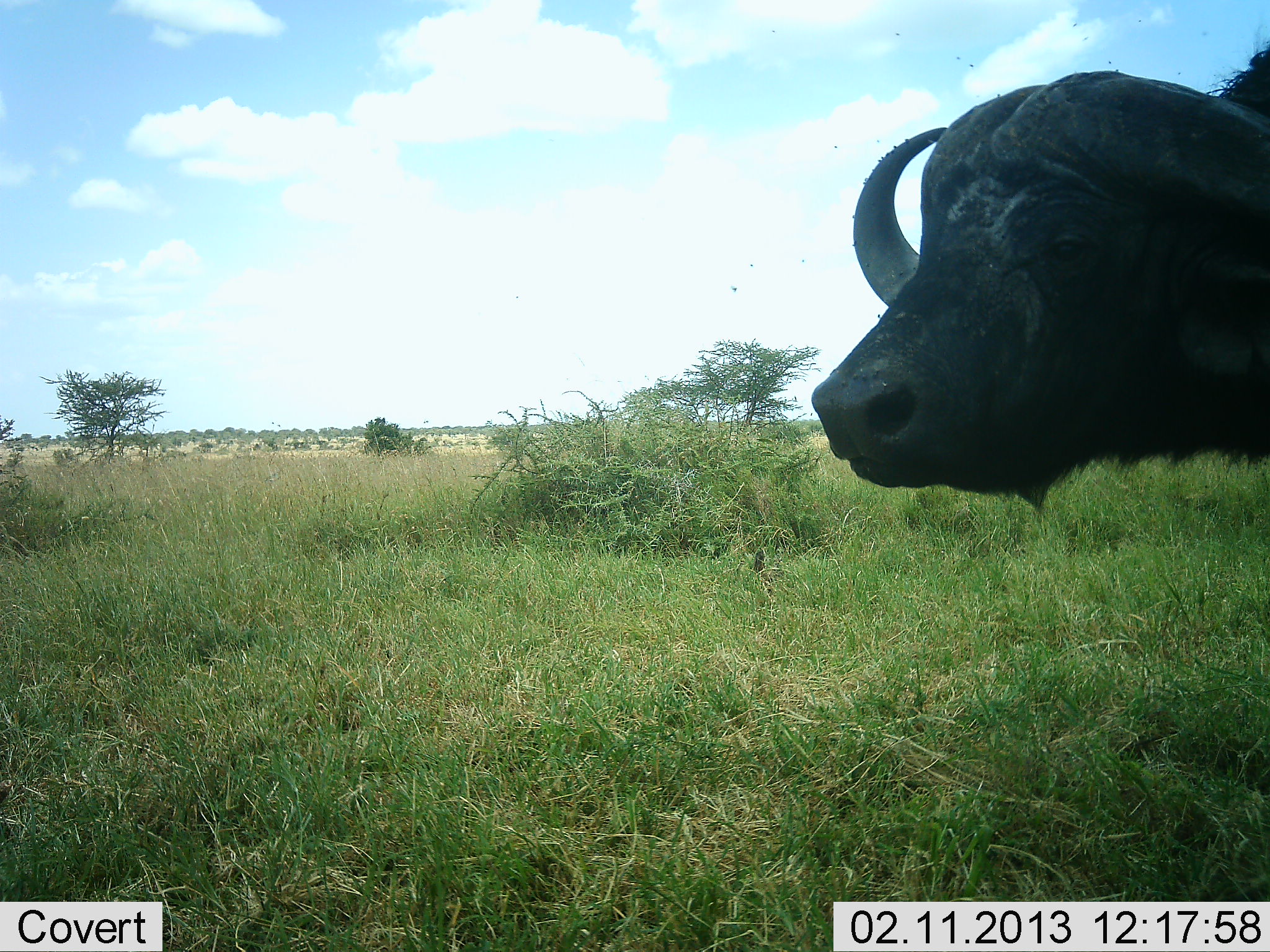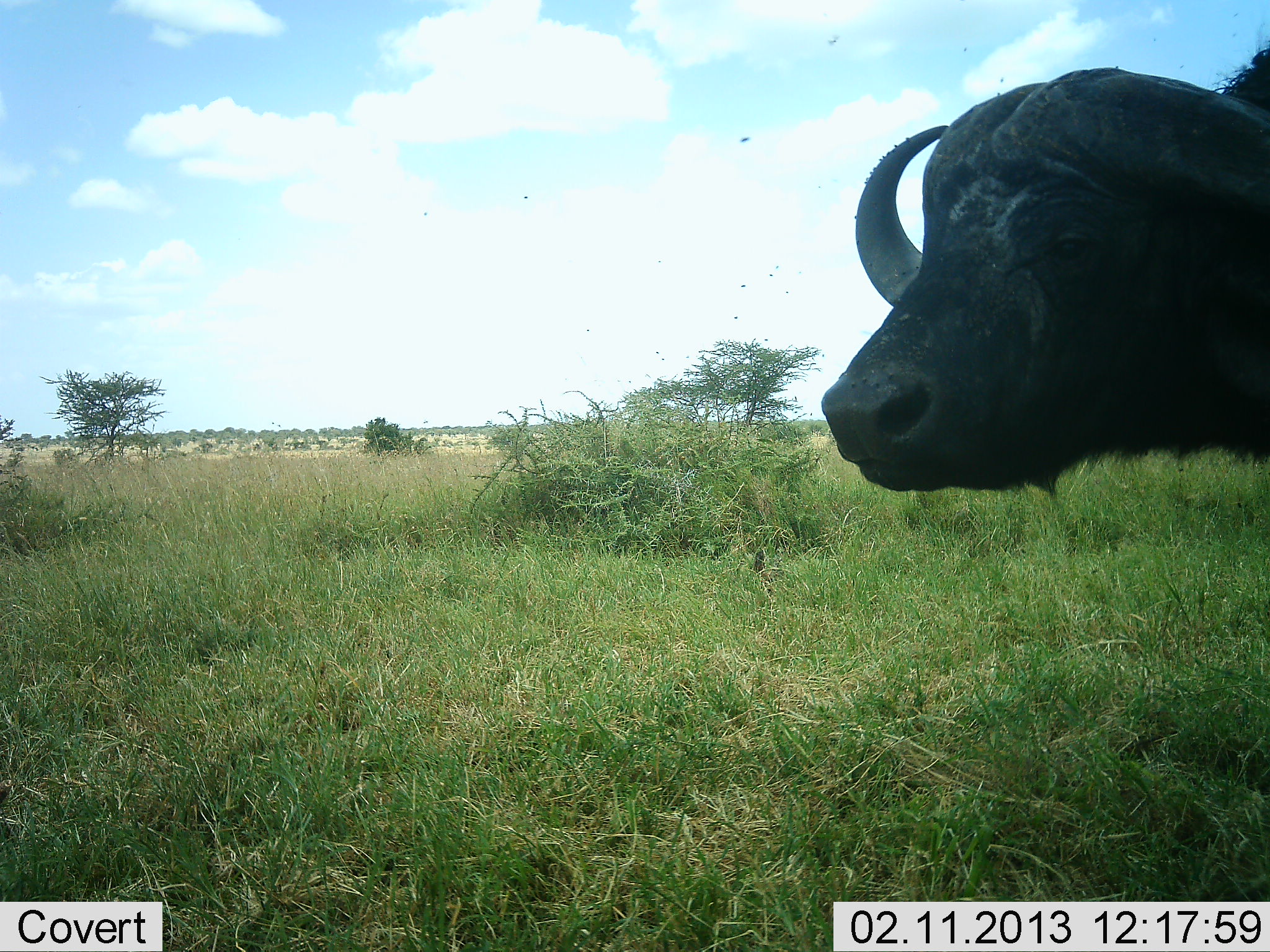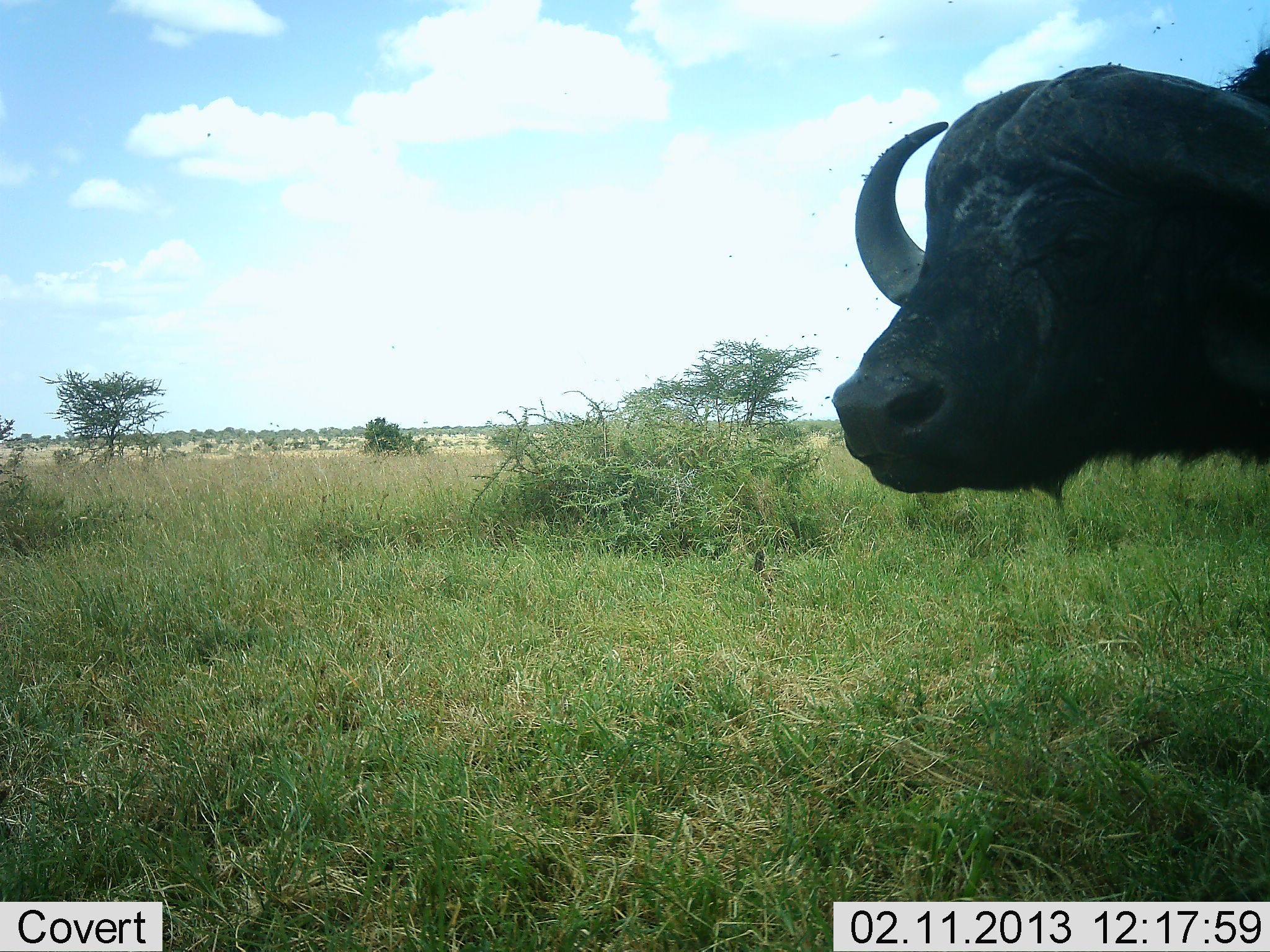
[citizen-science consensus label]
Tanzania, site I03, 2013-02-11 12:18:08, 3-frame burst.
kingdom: Animalia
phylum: Chordata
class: Mammalia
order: Artiodactyla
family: Bovidae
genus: Syncerus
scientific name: Syncerus caffer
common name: cape buffalo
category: buffalo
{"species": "buffalo (cape buffalo) (Syncerus caffer)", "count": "1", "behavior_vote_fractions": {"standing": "96%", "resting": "0%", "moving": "4%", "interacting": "0%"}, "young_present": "0%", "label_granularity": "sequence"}